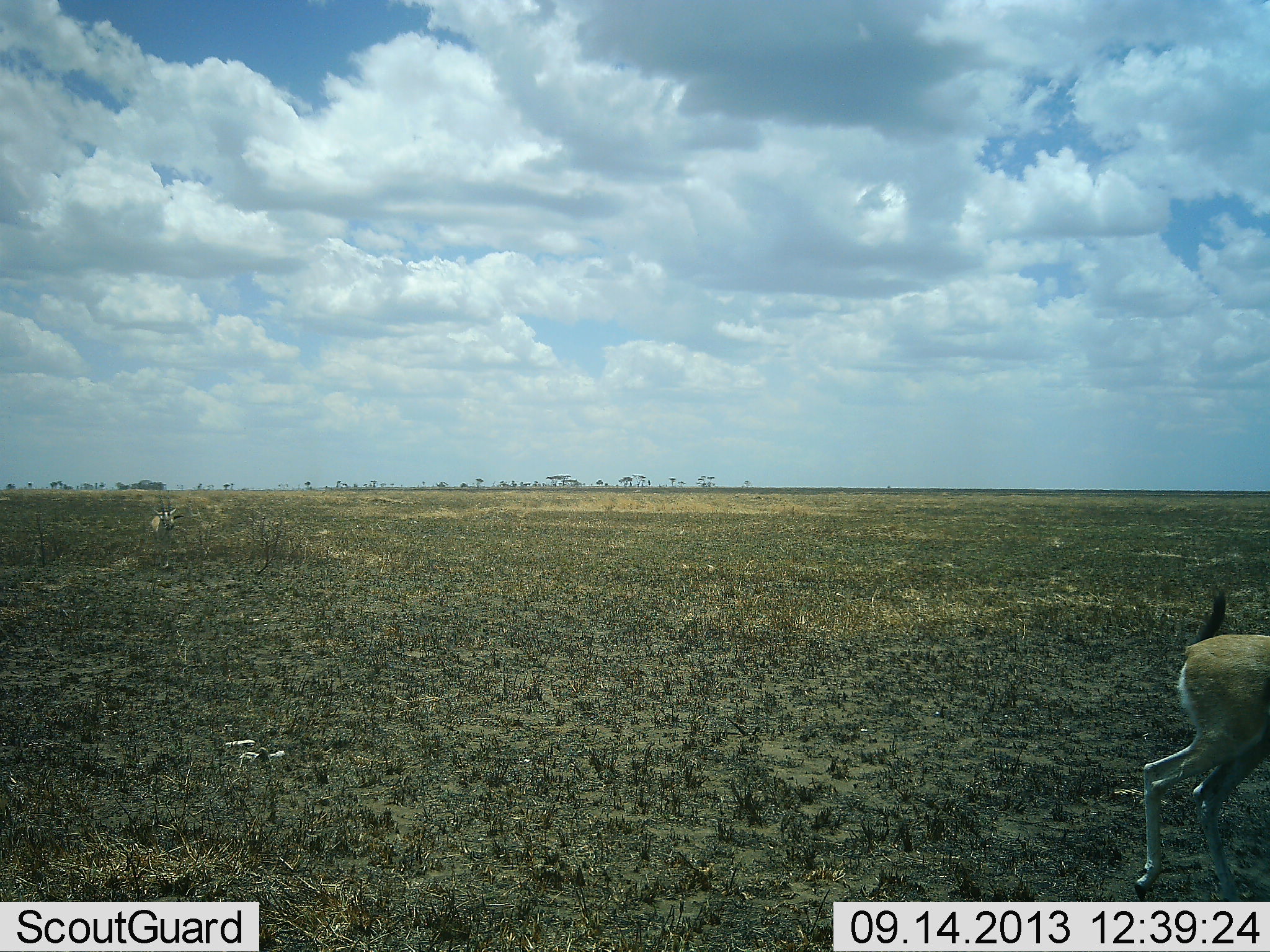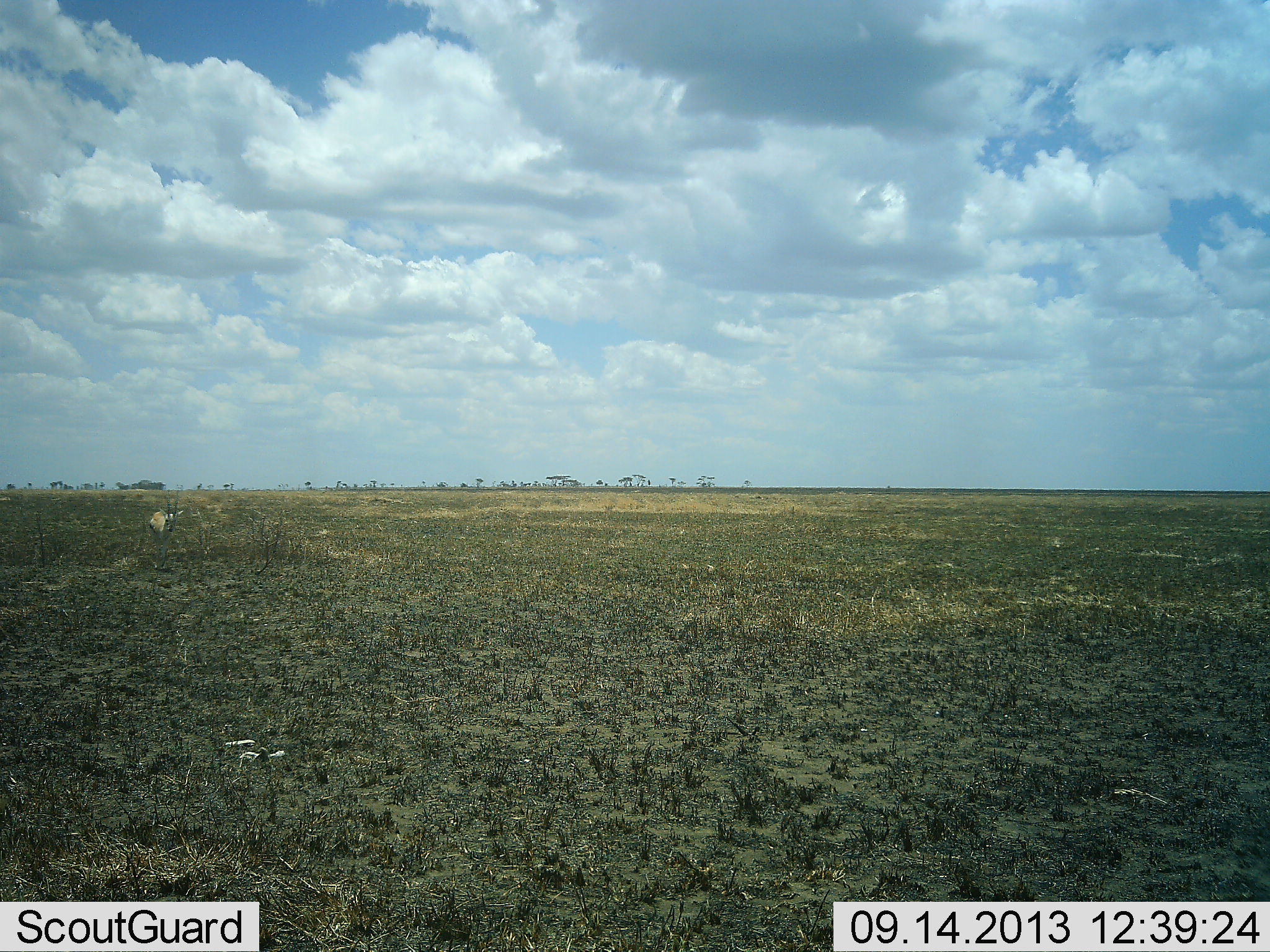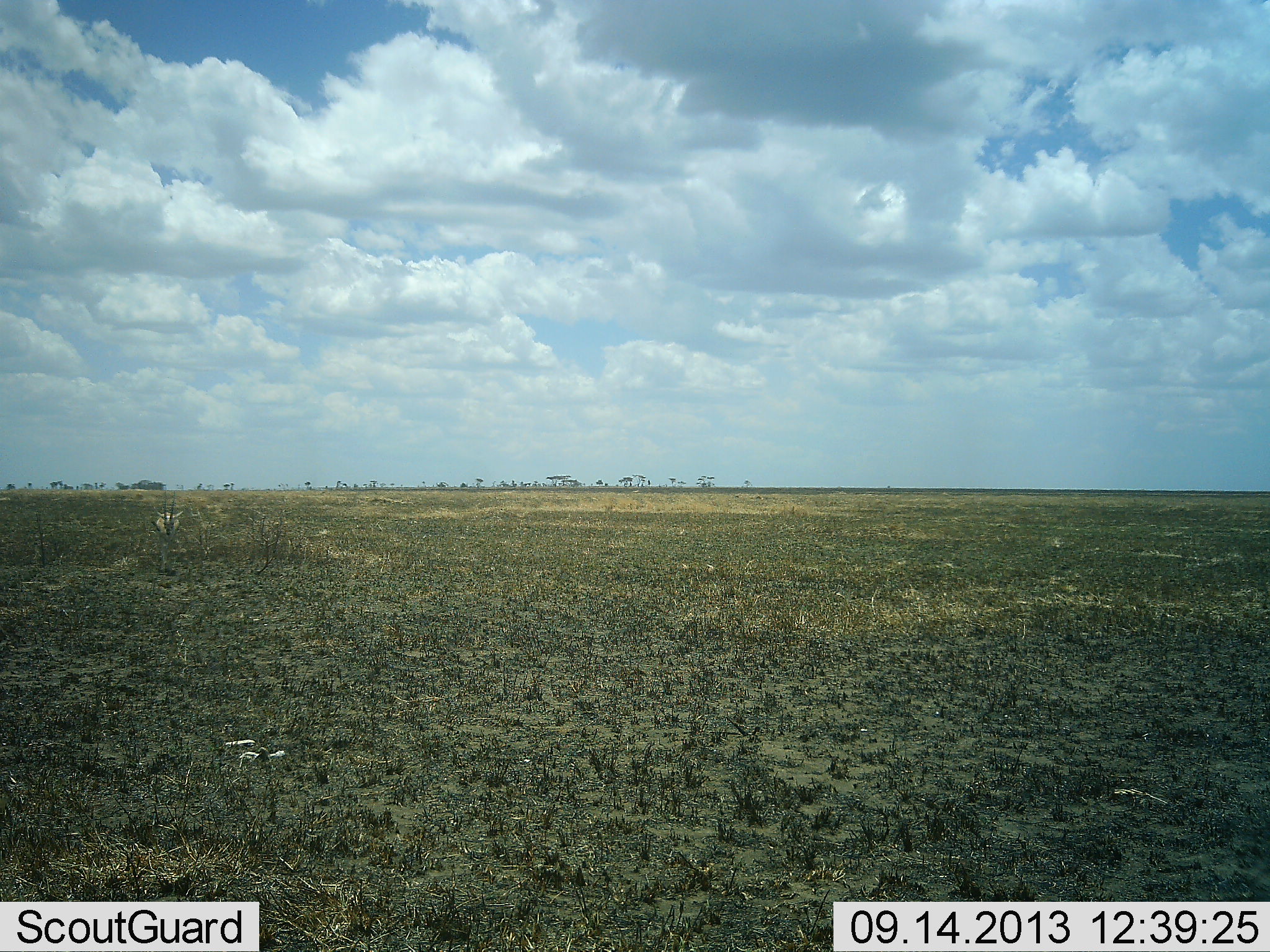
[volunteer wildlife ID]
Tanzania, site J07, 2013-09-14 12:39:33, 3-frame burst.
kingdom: Animalia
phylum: Chordata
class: Mammalia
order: Artiodactyla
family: Bovidae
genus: Eudorcas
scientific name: Eudorcas thomsonii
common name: thomson's gazelle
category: gazellethomsons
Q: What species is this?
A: Gazellethomsons (thomson's gazelle) (Eudorcas thomsonii).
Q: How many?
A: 2.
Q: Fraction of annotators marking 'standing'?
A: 10%.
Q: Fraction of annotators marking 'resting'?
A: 0%.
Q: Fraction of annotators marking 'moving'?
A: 100%.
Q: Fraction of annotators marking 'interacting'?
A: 0%.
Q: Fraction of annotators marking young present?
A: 0%.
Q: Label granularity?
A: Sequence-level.